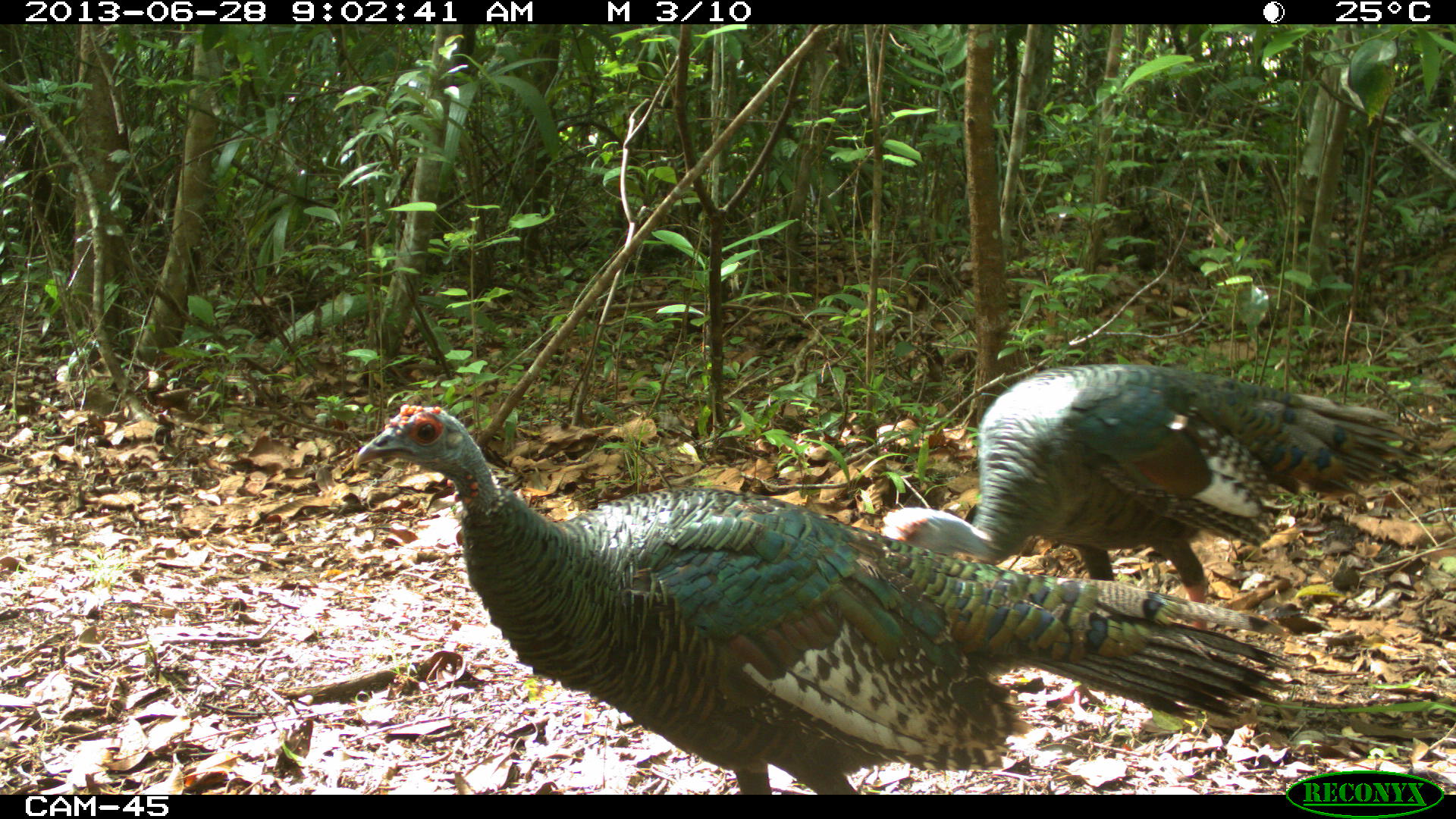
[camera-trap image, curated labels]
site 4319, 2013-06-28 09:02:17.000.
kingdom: Animalia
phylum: Chordata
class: Aves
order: Galliformes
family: Phasianidae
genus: Meleagris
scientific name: Meleagris ocellata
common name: ocellated turkey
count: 2